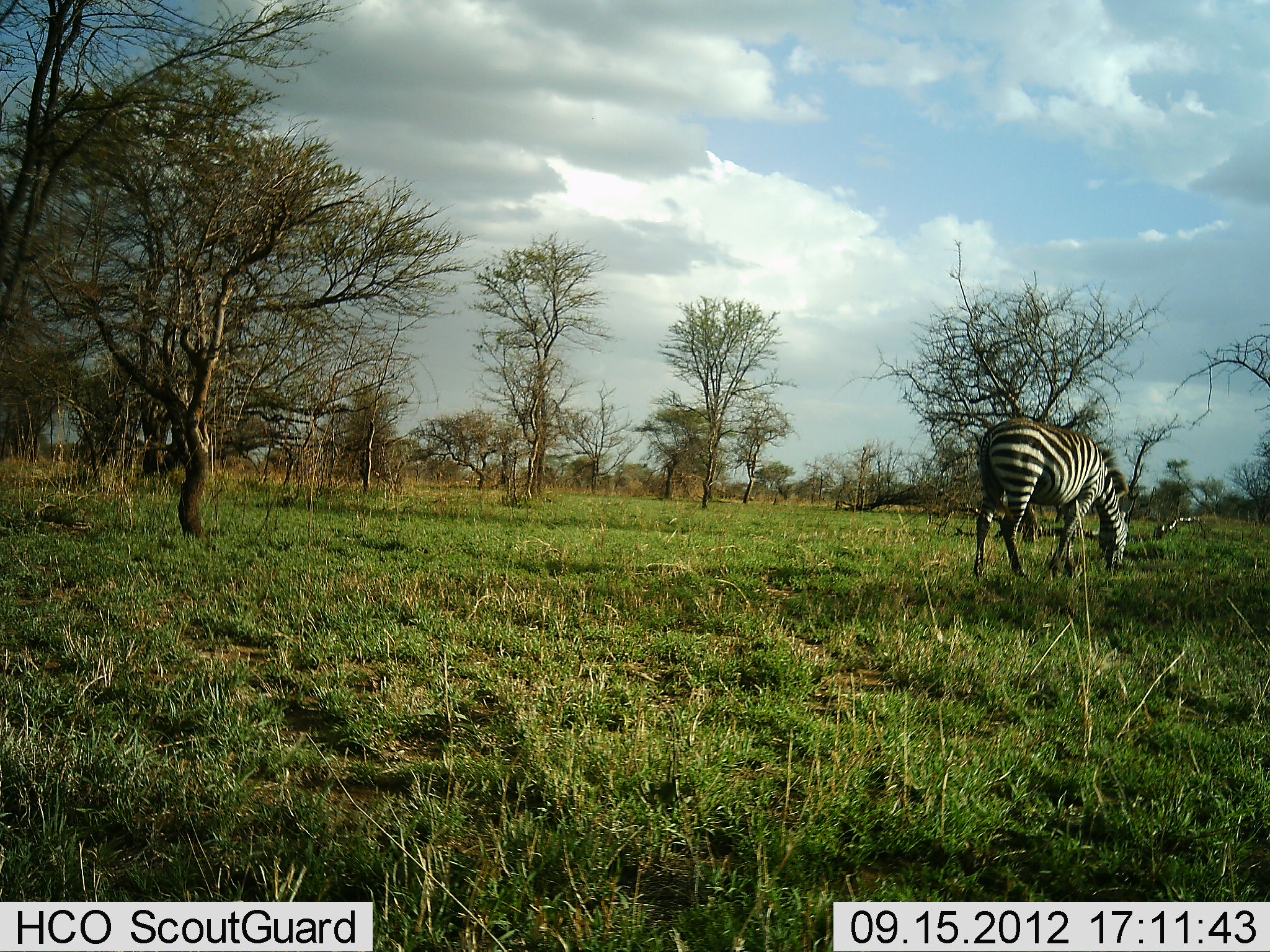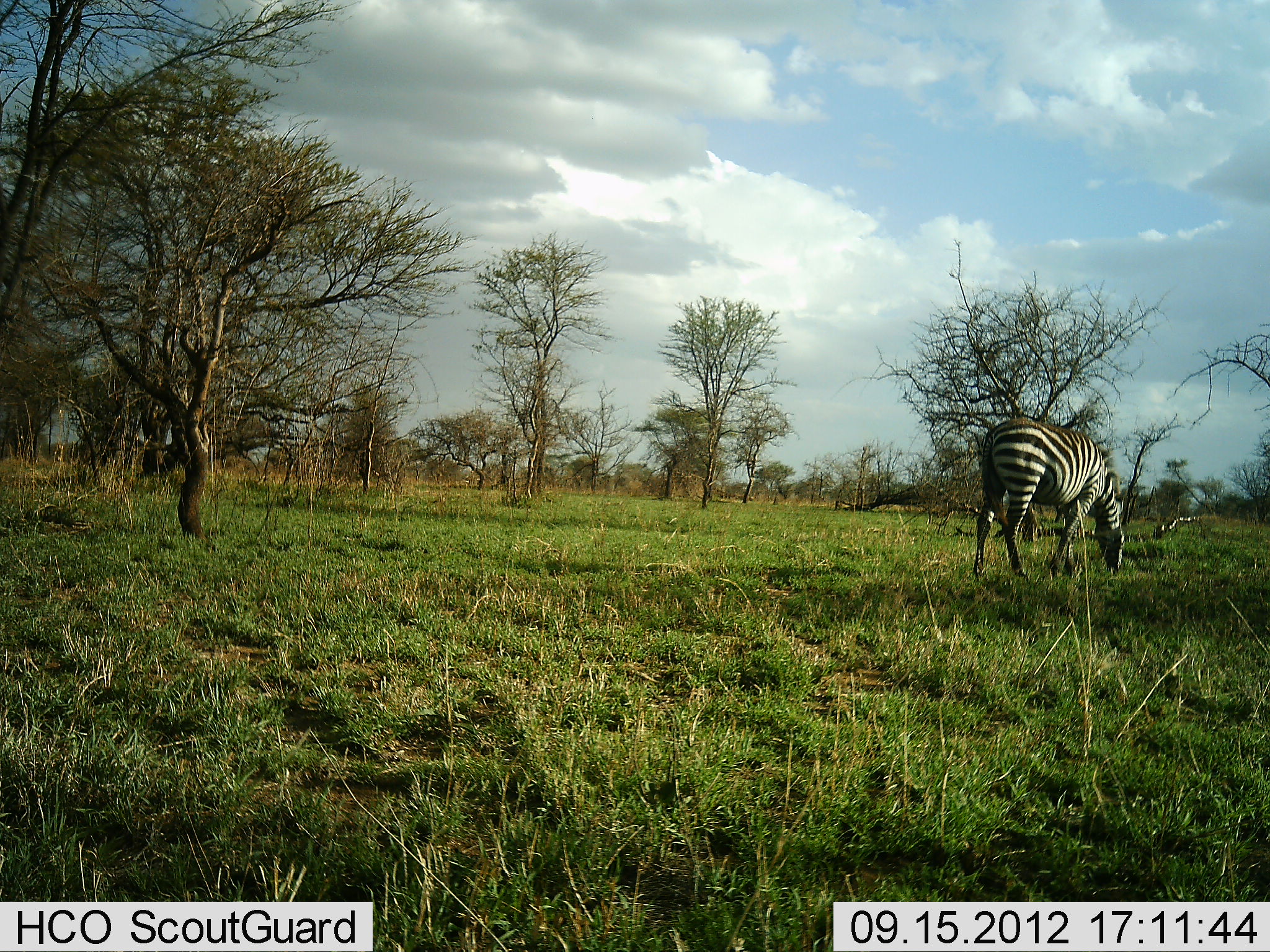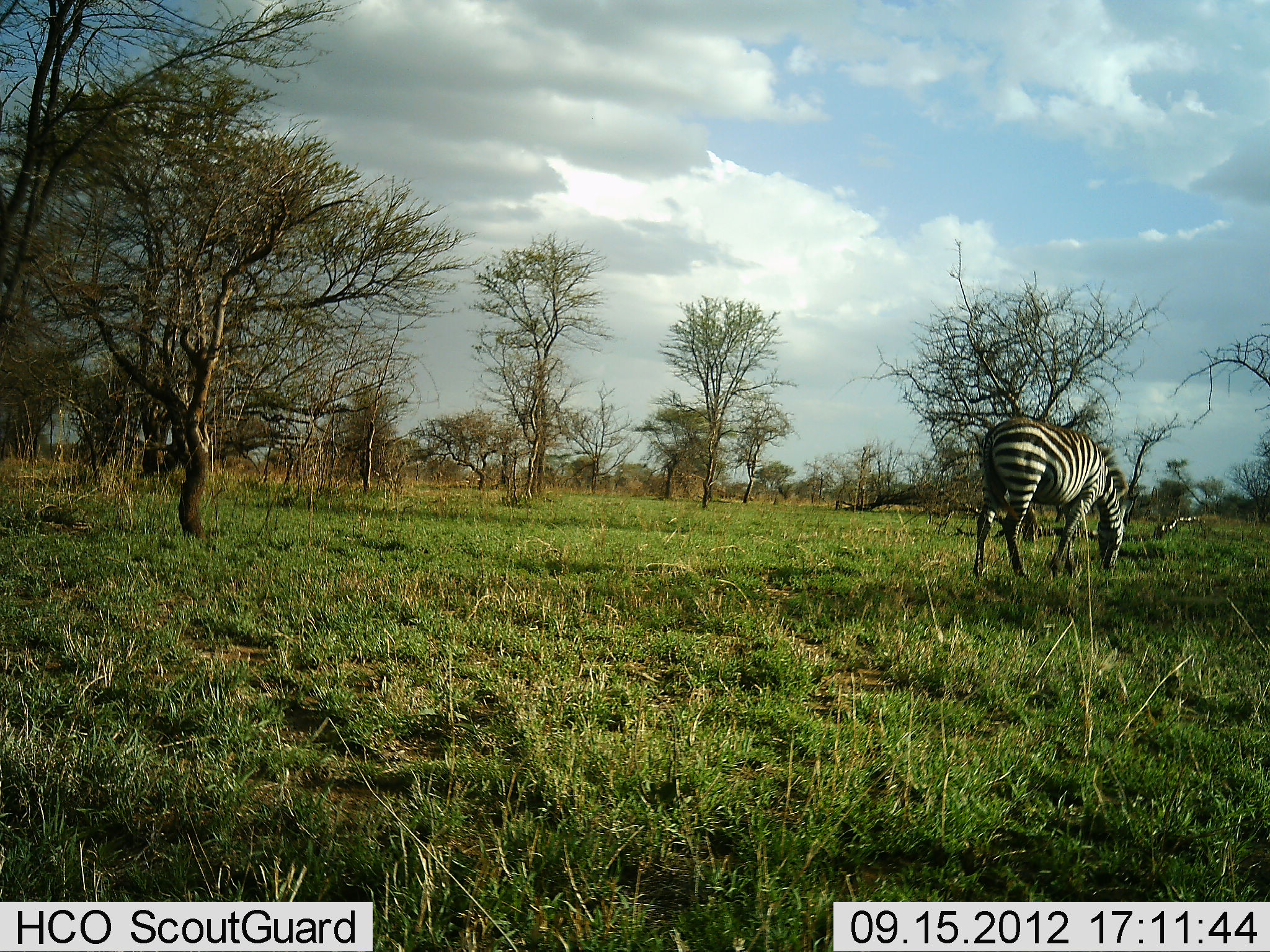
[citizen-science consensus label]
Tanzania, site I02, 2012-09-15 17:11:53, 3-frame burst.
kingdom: Animalia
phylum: Chordata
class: Mammalia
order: Perissodactyla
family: Equidae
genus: Equus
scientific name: Equus quagga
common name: plains zebra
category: zebra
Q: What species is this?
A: Zebra (plains zebra) (Equus quagga).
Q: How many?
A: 1.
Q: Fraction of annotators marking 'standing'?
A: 10%.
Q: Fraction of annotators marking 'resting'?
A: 0%.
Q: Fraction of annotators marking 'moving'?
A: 0%.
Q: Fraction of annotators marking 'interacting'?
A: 0%.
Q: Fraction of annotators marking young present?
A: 0%.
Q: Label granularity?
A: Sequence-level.